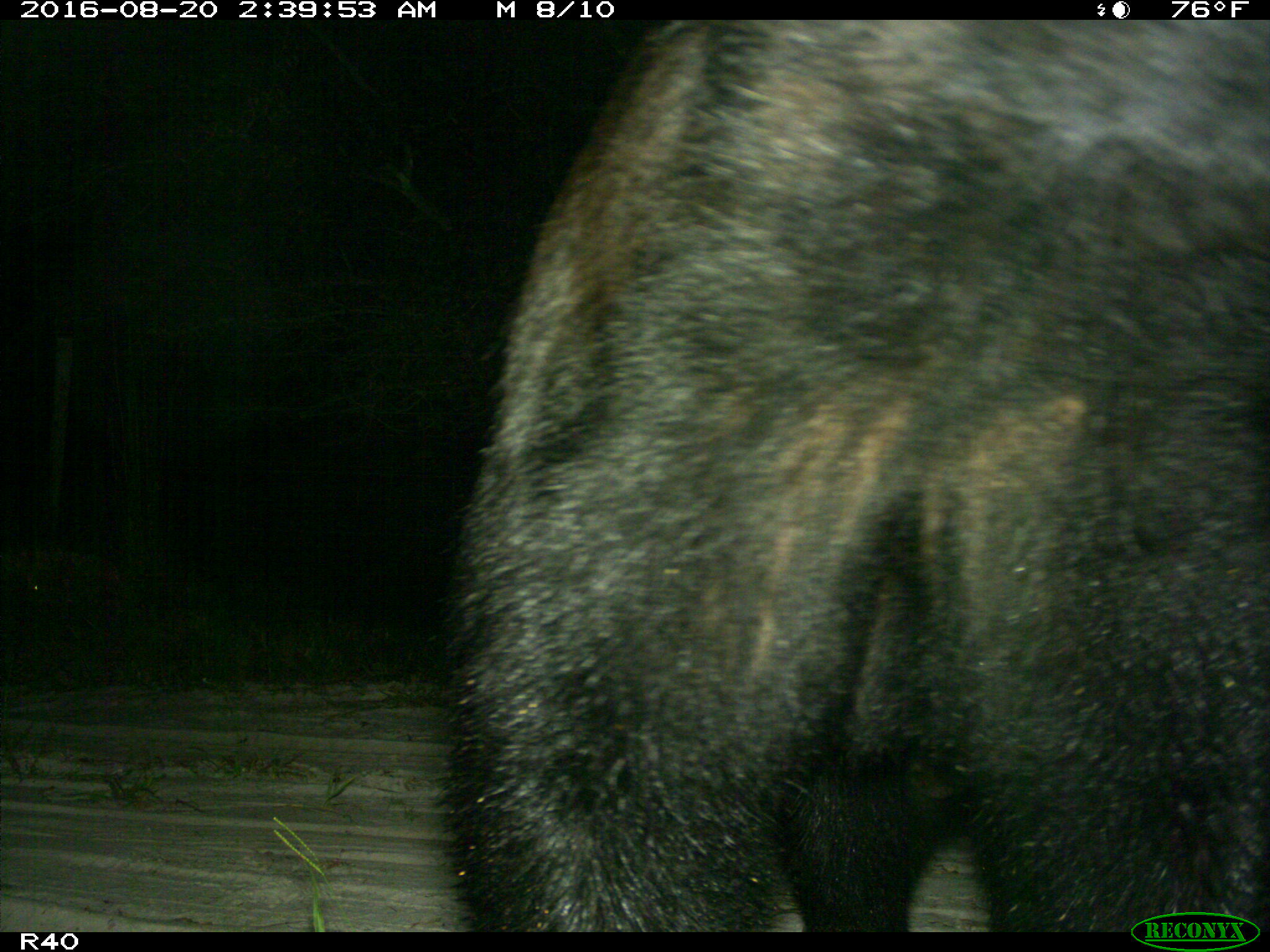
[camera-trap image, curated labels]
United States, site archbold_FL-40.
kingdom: Animalia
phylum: Chordata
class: Mammalia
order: Carnivora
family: Ursidae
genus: Ursus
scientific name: Ursus americanus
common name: american black bear